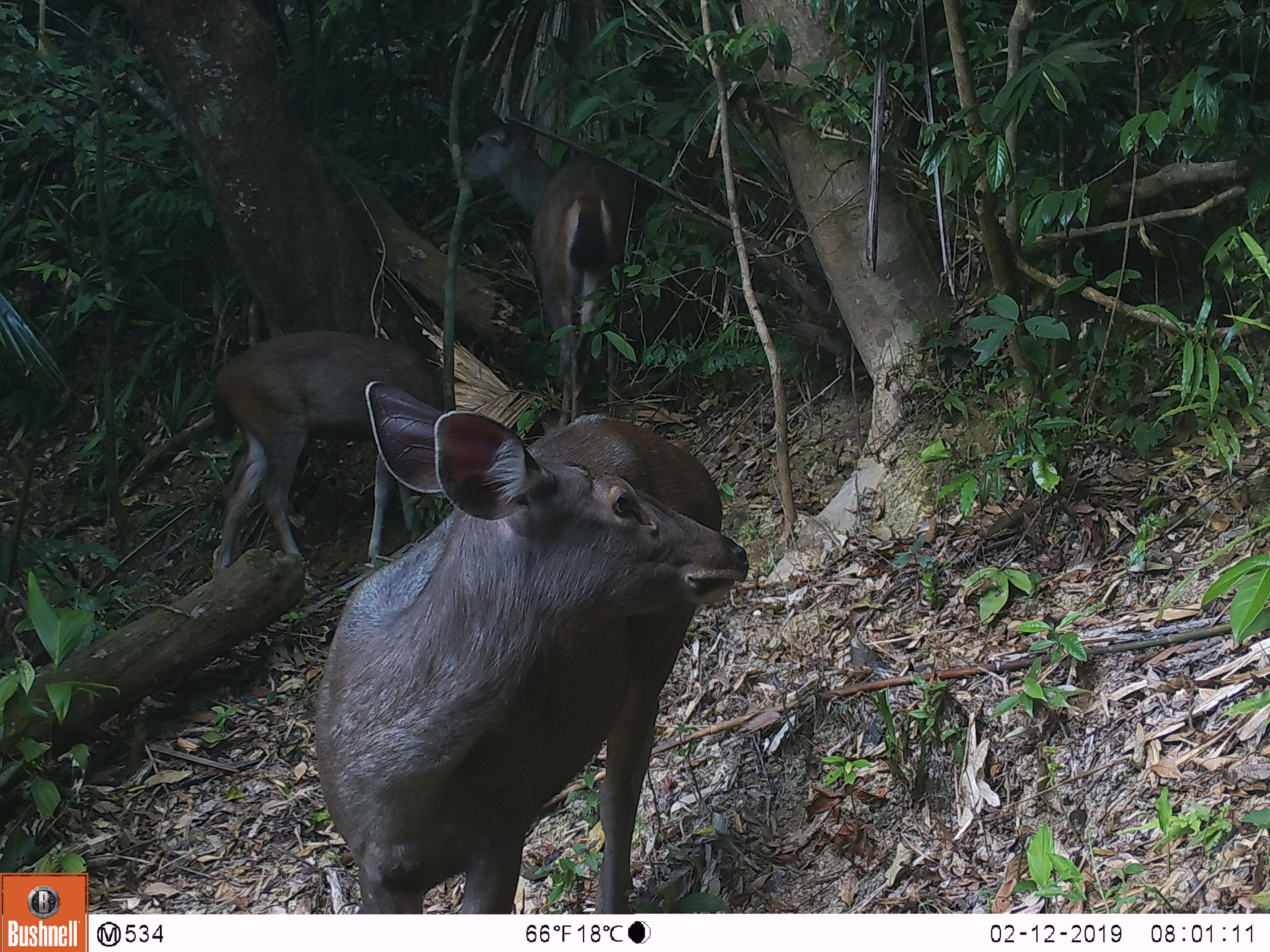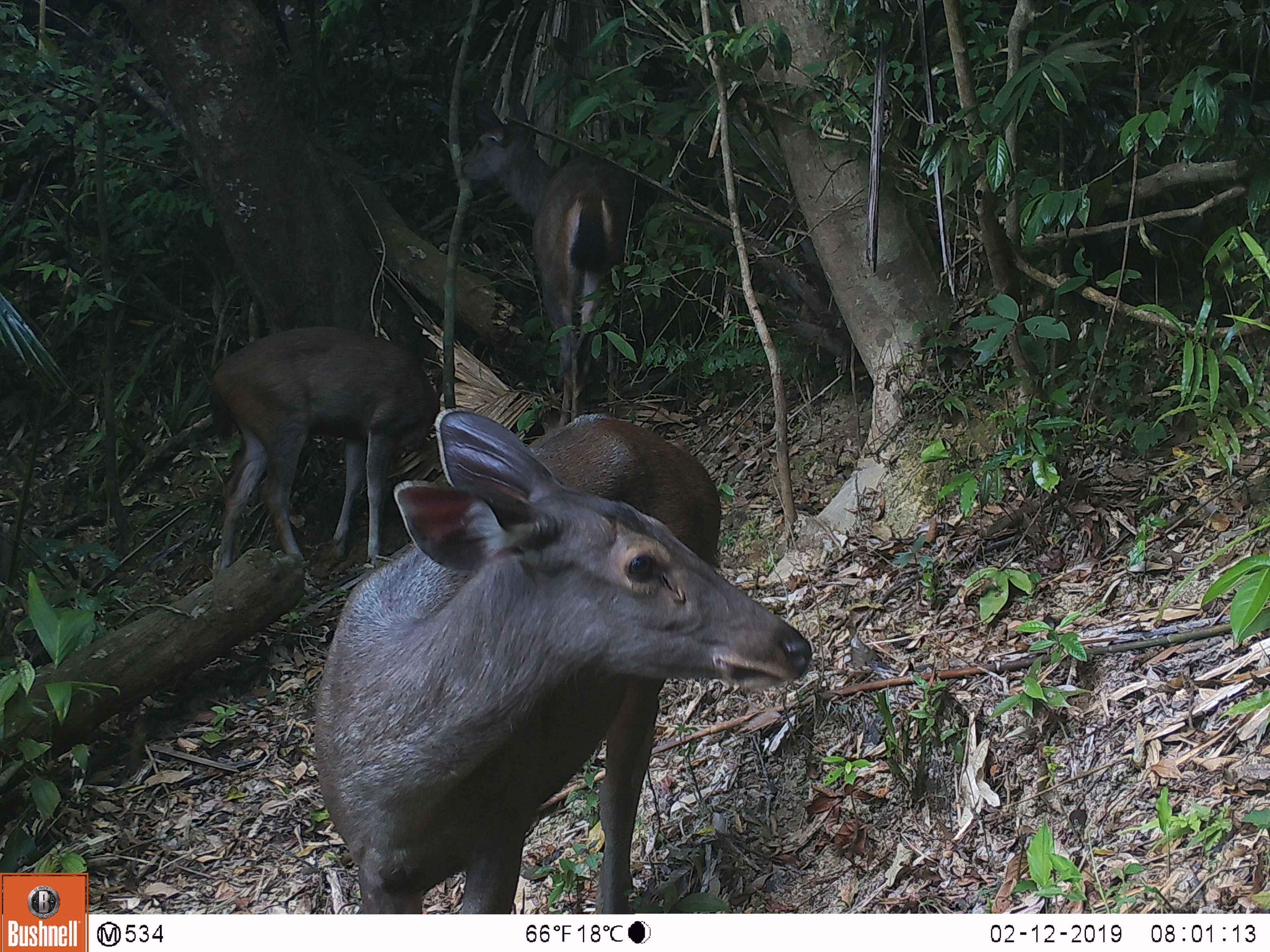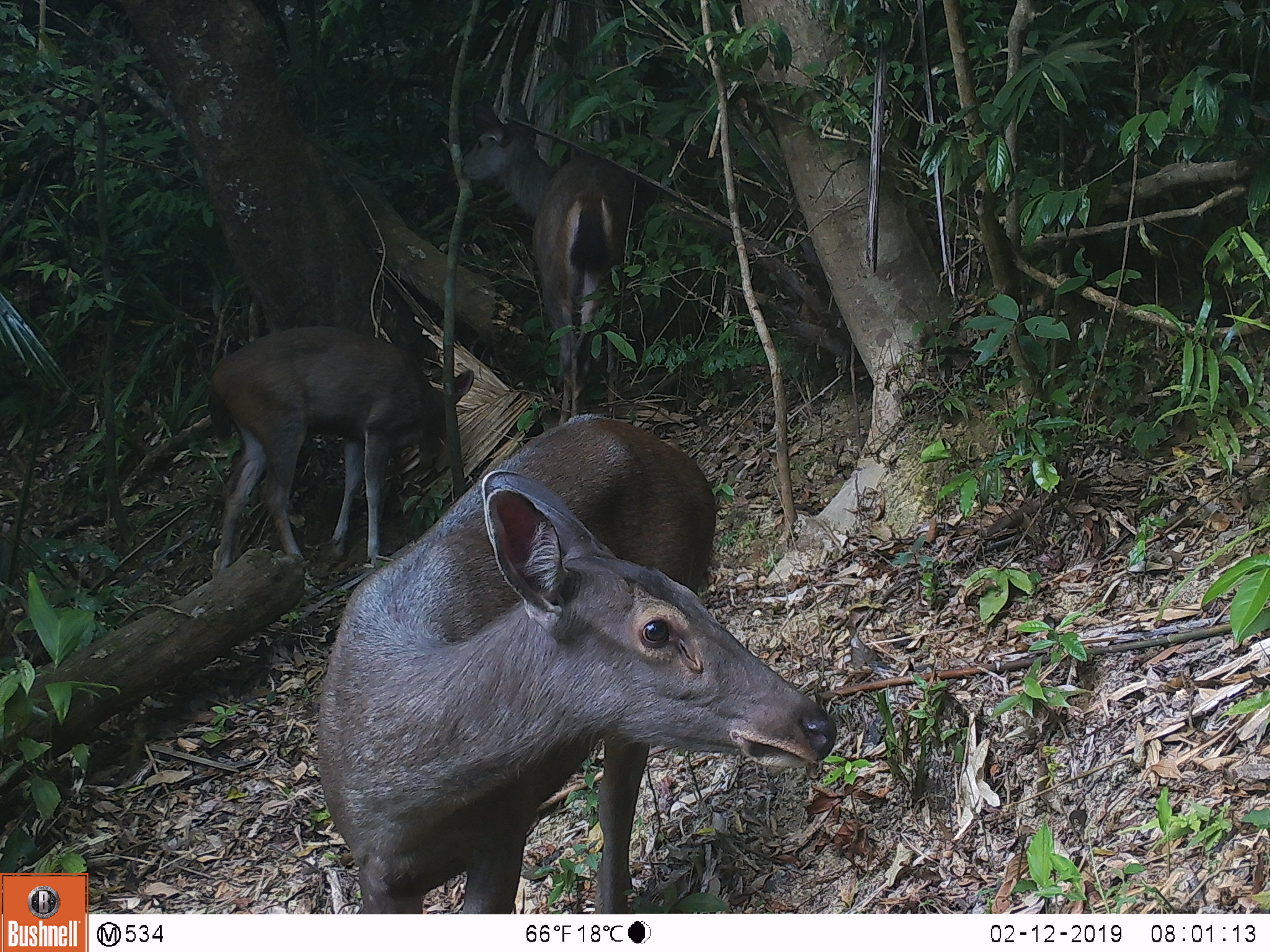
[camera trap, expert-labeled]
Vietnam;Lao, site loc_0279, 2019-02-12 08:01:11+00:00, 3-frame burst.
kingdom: Animalia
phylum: Chordata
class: Mammalia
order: Artiodactyla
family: Cervidae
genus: Rusa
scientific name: Rusa unicolor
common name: sambar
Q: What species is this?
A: Sambar (Rusa unicolor).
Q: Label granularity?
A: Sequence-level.